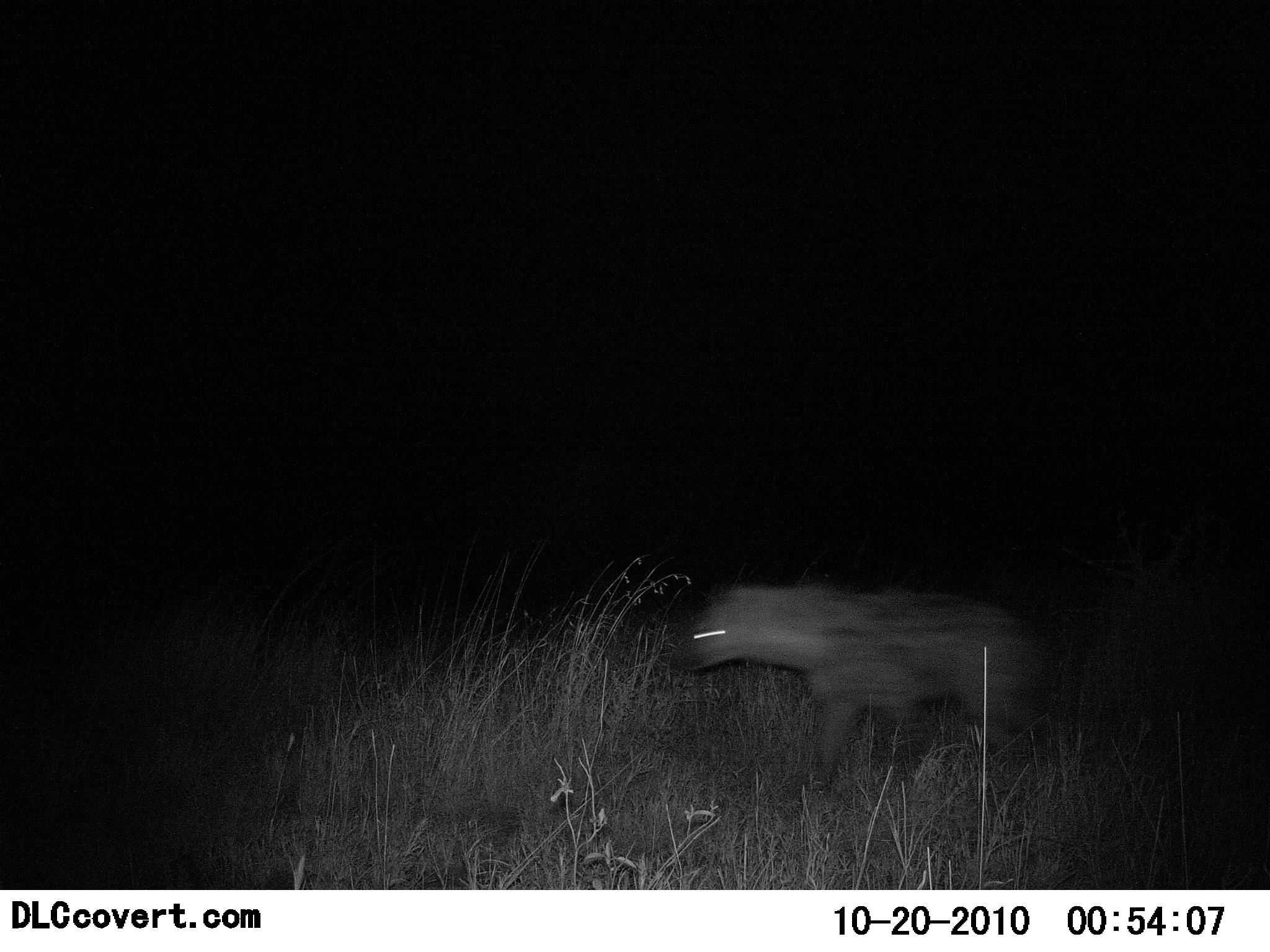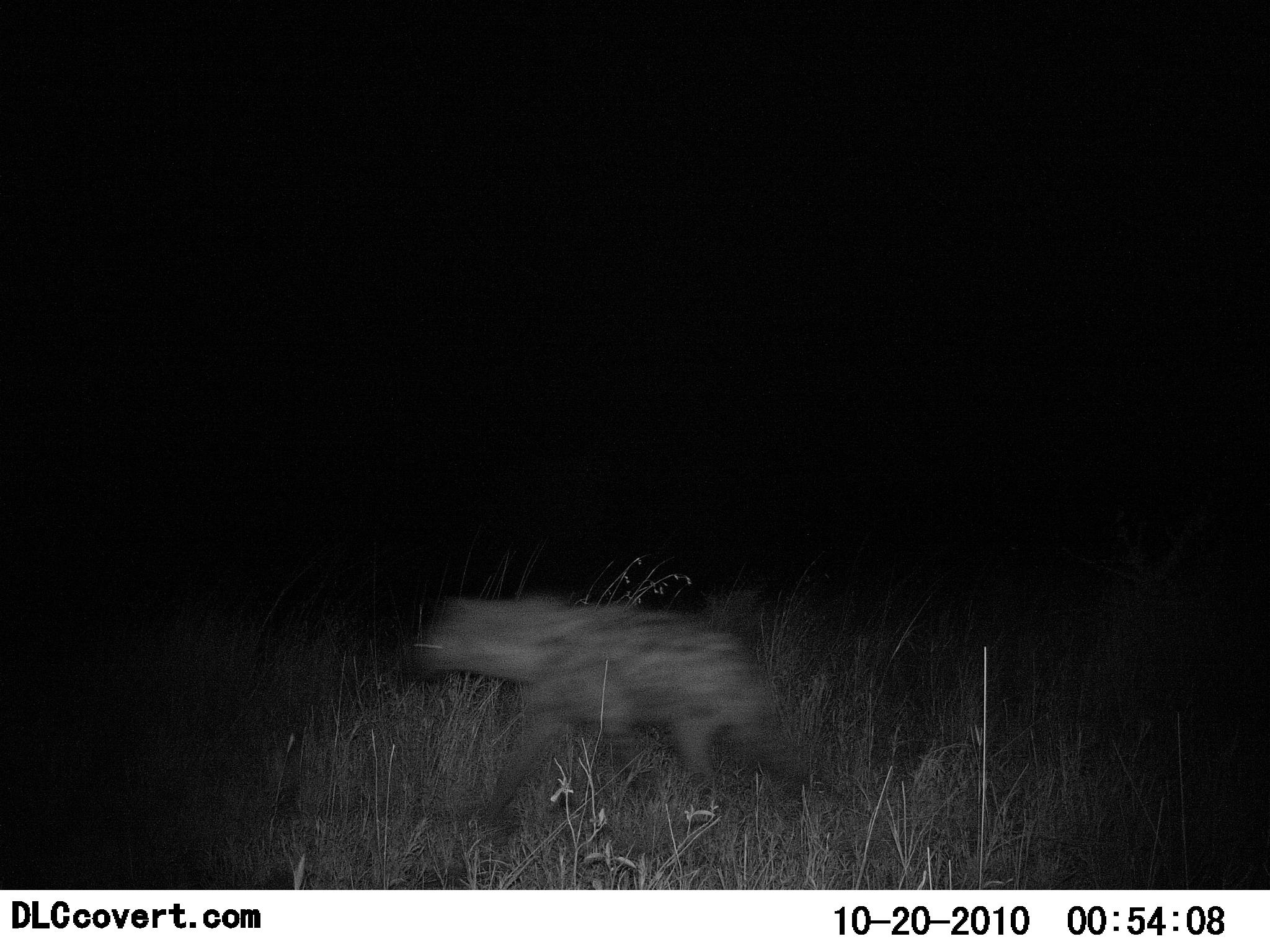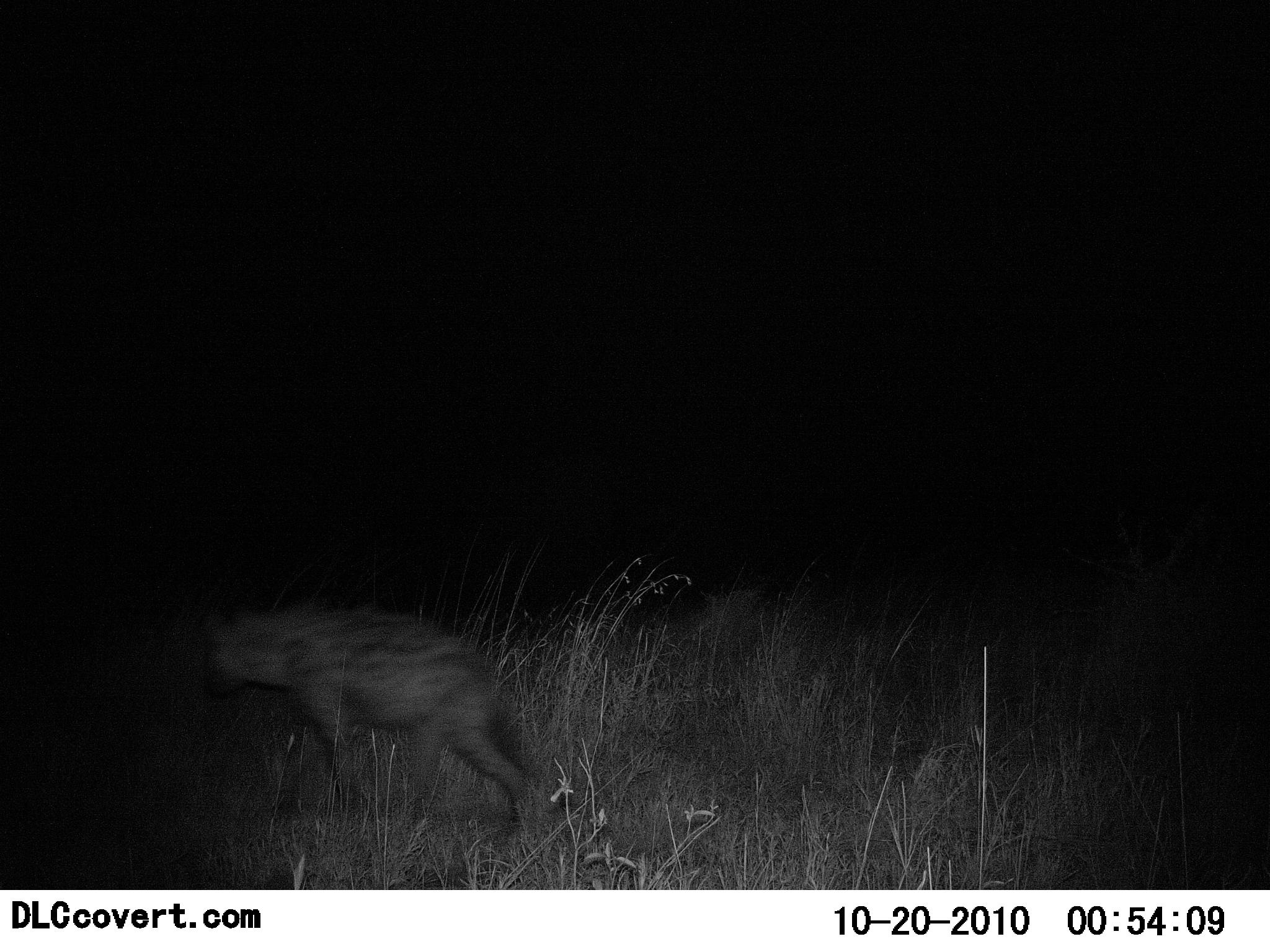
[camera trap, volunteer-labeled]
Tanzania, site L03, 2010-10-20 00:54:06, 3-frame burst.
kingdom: Animalia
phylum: Chordata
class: Mammalia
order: Carnivora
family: Hyaenidae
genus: Crocuta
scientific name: Crocuta crocuta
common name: spotted hyena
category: hyenaspotted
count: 1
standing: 0%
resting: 0%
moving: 100%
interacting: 0%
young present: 0%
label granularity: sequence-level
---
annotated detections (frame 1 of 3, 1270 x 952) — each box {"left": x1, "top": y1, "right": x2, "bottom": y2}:
animal: {"left": 671, "top": 579, "right": 1054, "bottom": 782}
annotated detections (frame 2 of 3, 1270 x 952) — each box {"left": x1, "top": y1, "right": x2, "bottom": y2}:
animal: {"left": 402, "top": 595, "right": 851, "bottom": 856}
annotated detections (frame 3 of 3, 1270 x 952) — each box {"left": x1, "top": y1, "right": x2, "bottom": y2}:
animal: {"left": 198, "top": 601, "right": 547, "bottom": 835}